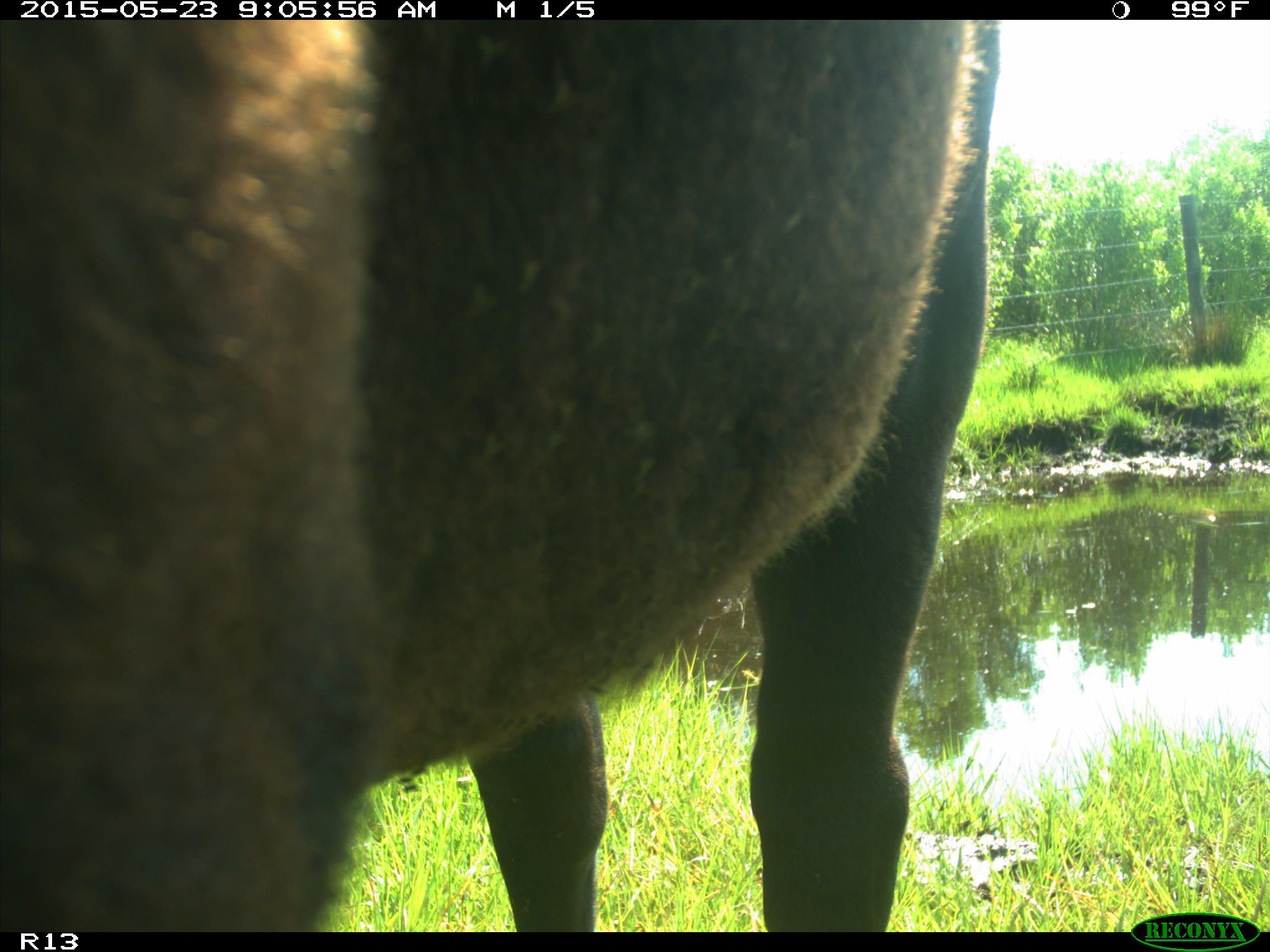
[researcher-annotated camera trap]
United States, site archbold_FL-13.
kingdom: Animalia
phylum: Chordata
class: Mammalia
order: Artiodactyla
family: Bovidae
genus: Bos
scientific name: Bos taurus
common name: domestic cow